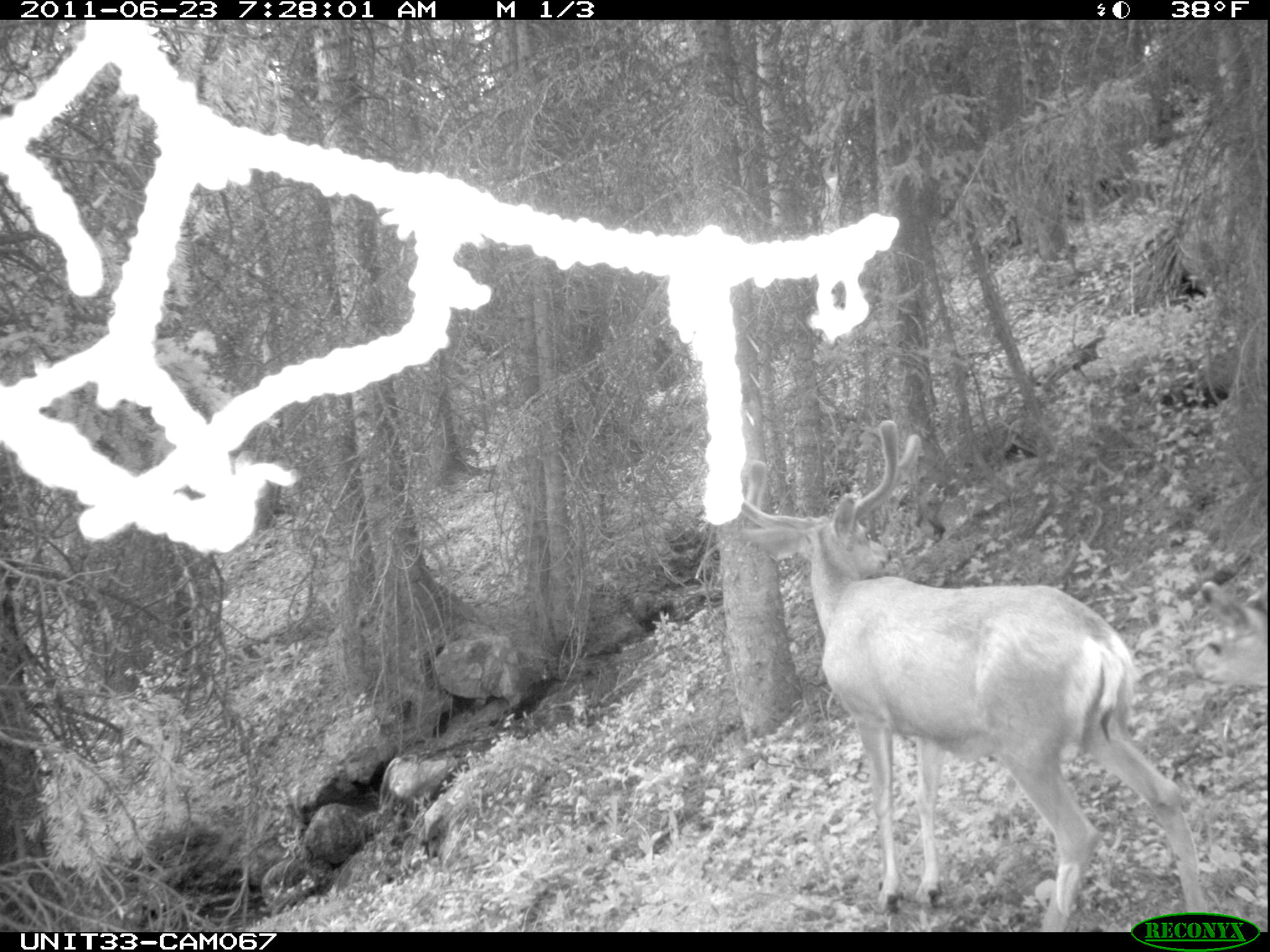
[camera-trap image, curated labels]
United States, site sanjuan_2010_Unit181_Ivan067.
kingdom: Animalia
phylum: Chordata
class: Mammalia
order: Artiodactyla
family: Cervidae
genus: Odocoileus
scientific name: Odocoileus hemionus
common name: mule deer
Odocoileus hemionus (mule deer).